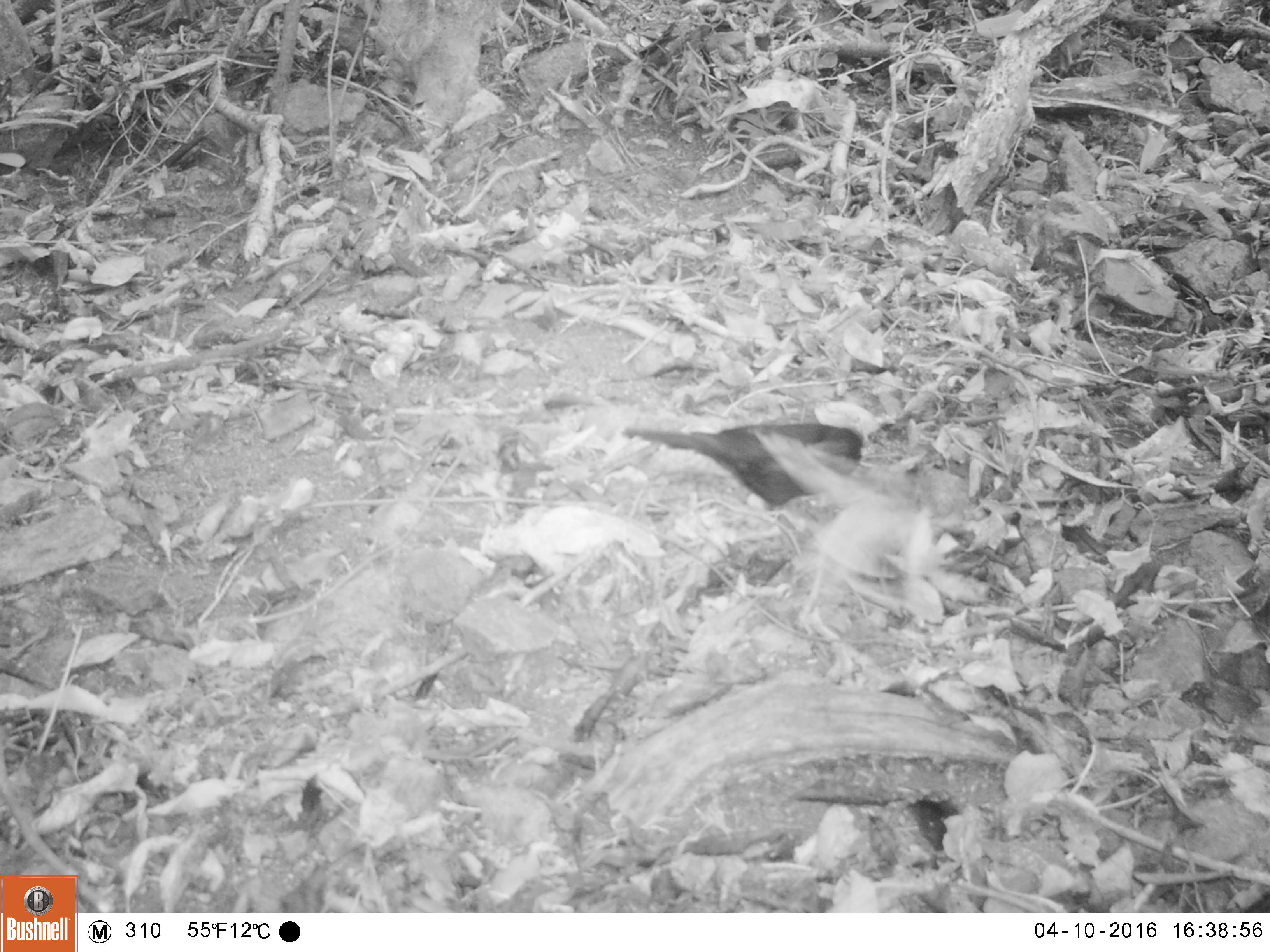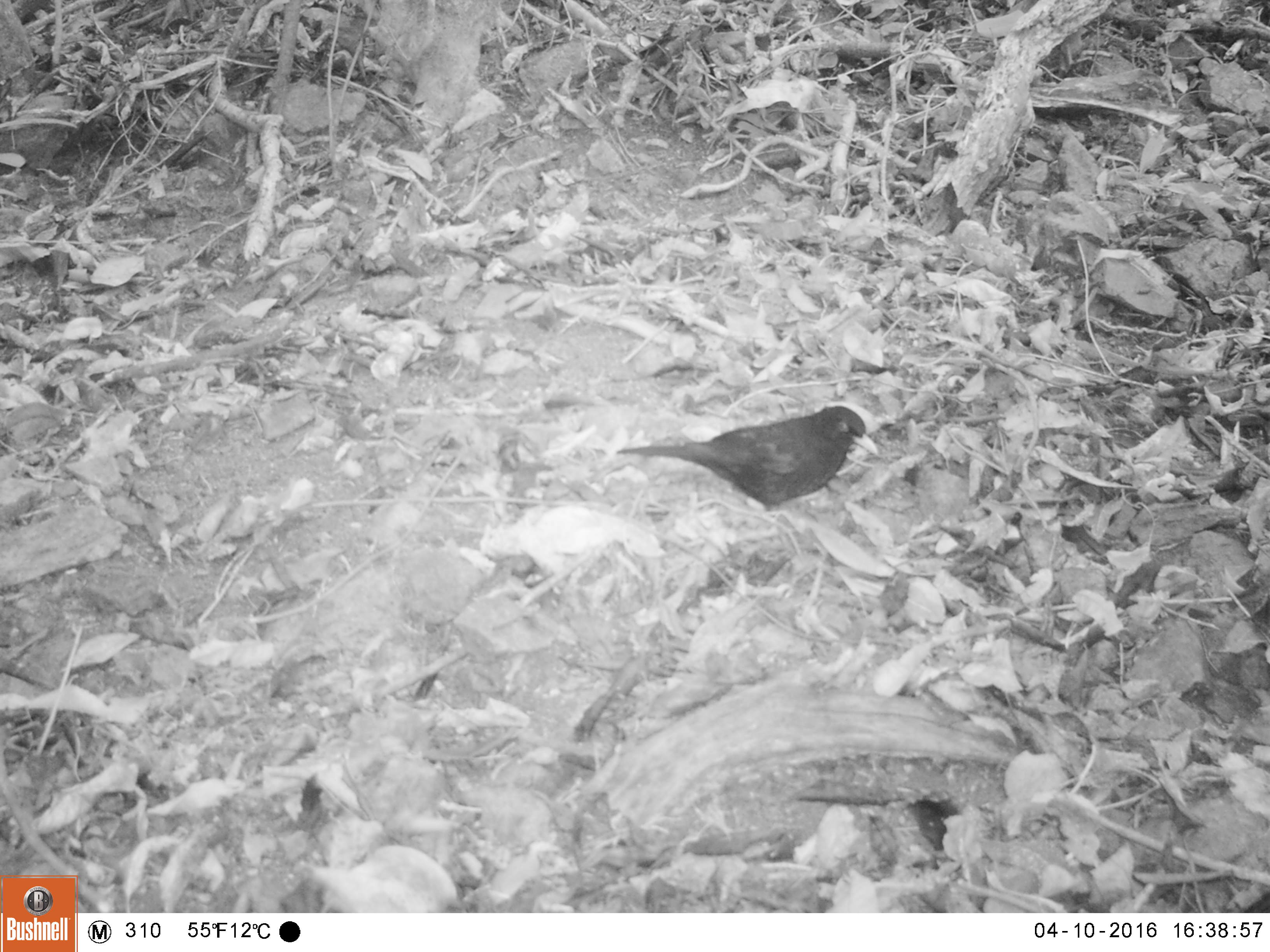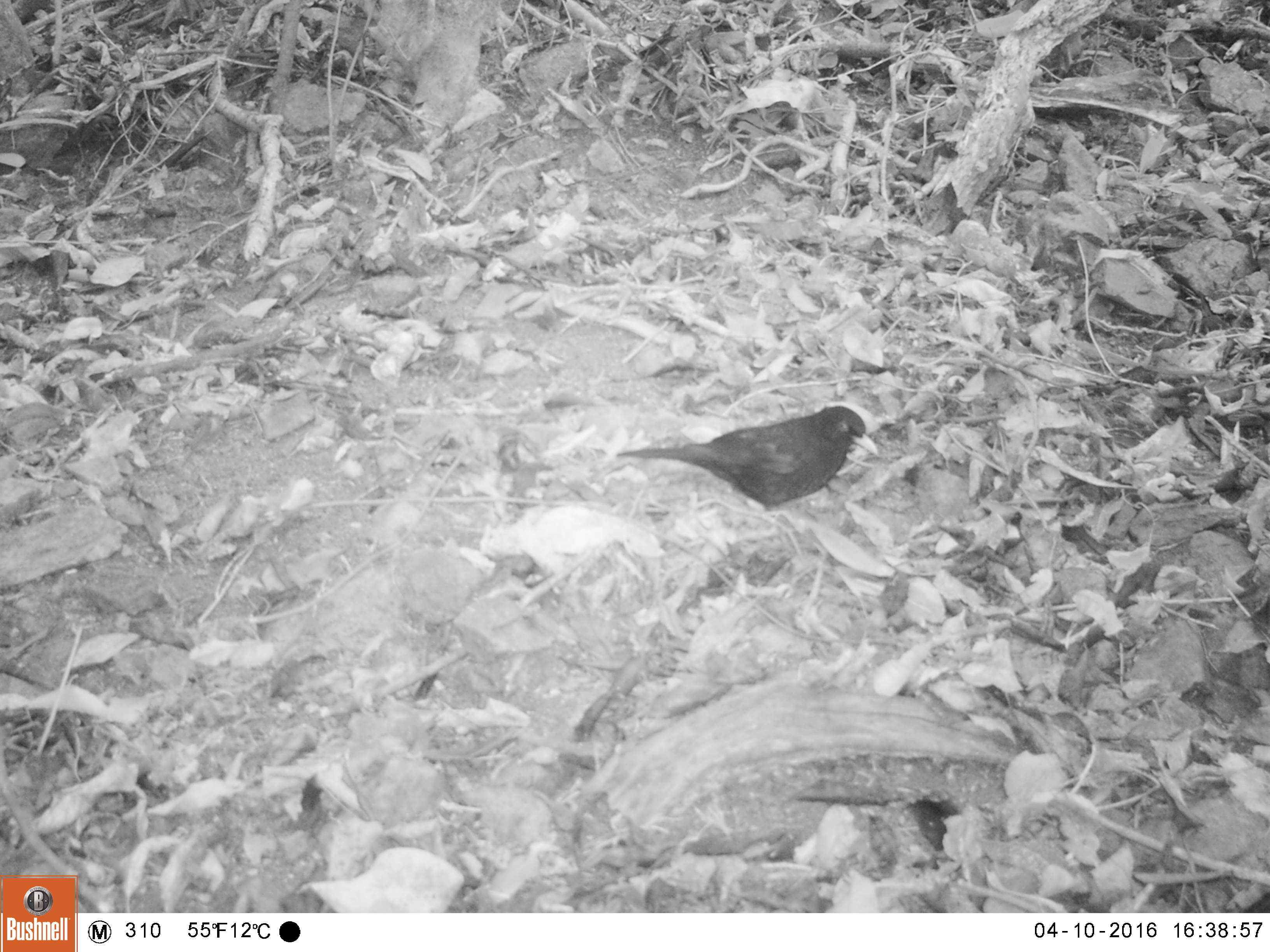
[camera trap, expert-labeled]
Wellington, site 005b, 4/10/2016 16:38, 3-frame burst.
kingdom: Animalia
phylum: Chordata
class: Aves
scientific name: Aves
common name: bird